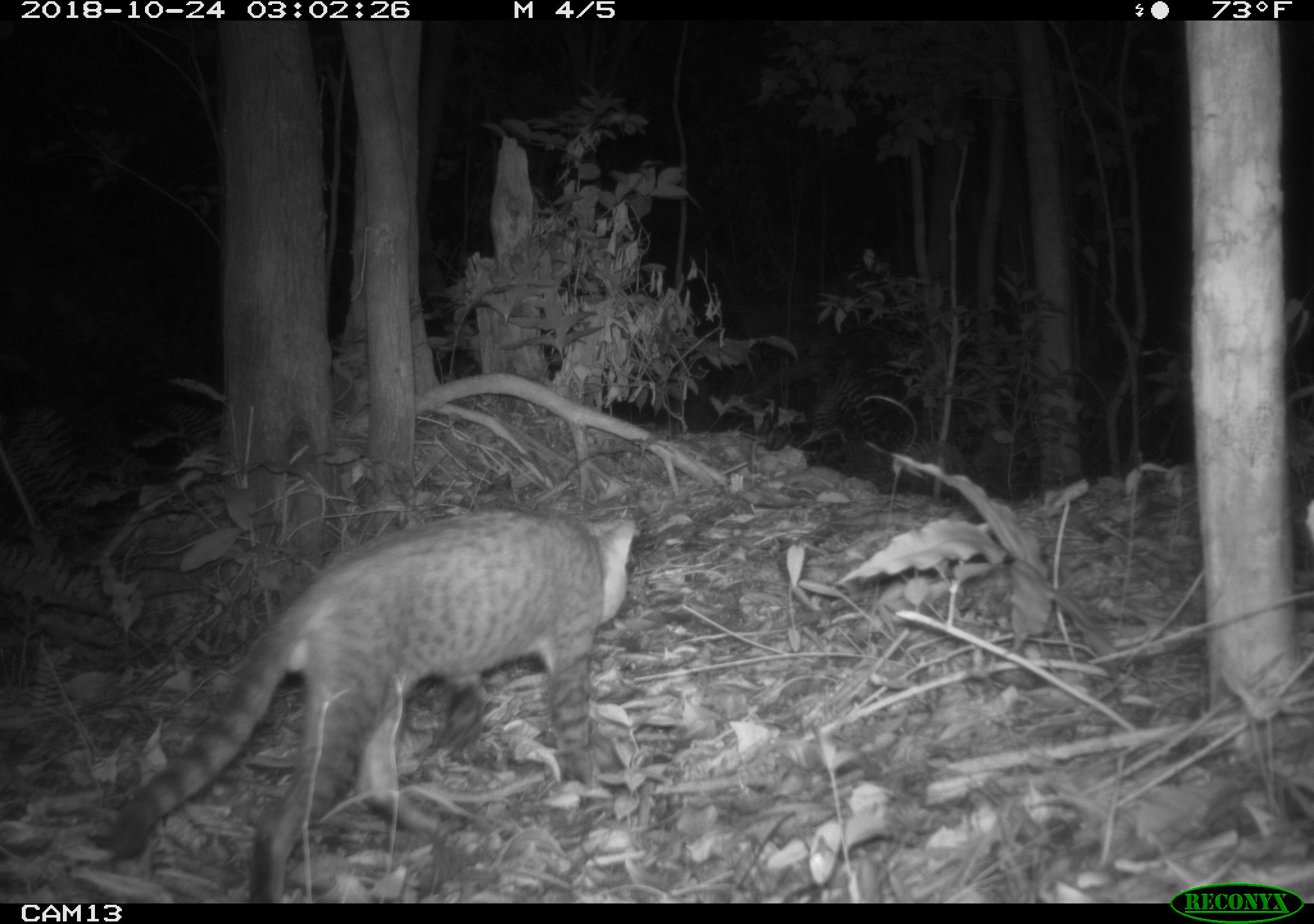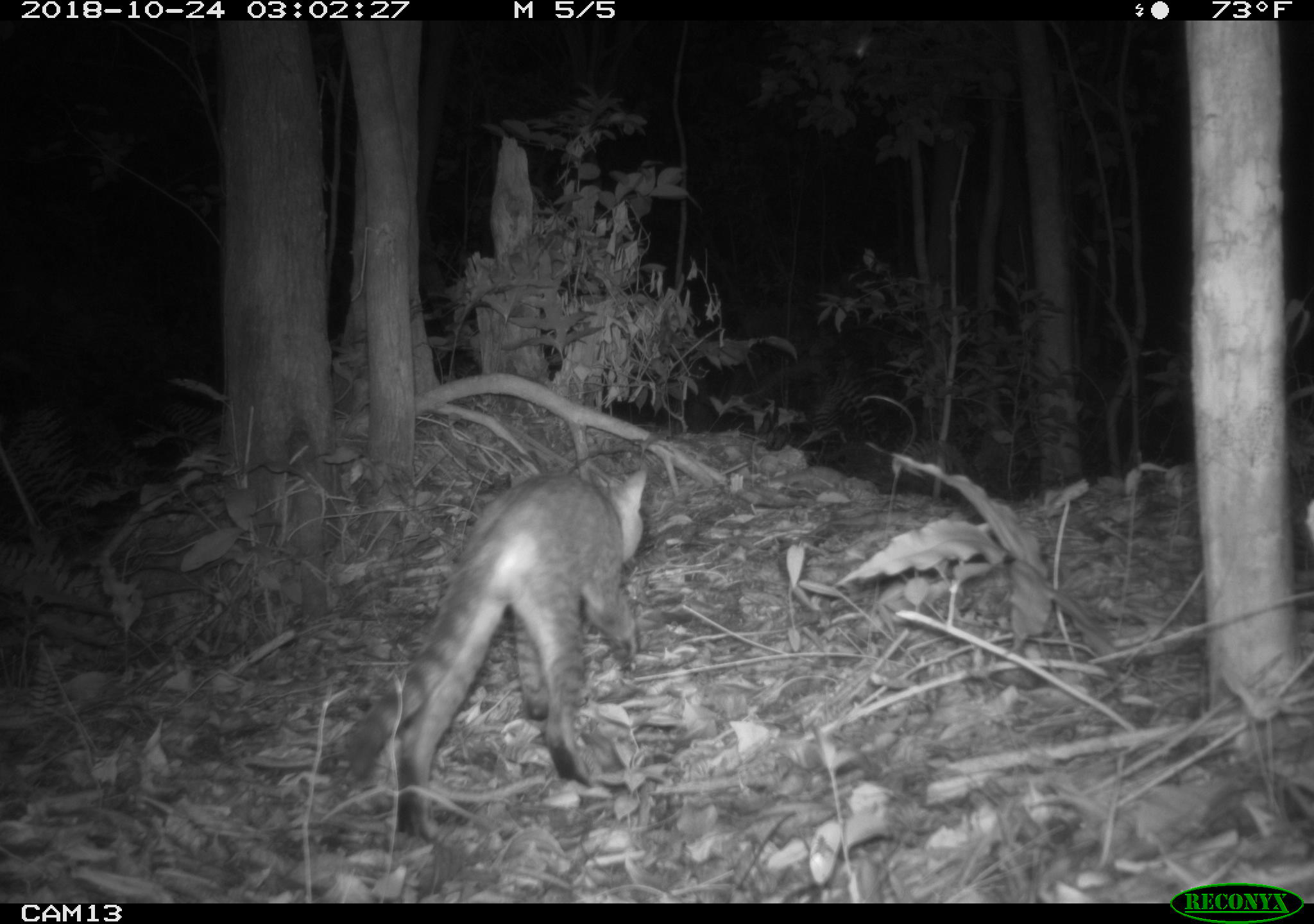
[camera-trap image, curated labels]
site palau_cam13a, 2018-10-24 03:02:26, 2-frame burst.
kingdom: Animalia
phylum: Chordata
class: Mammalia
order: Carnivora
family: Felidae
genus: Felis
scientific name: Felis catus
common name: cat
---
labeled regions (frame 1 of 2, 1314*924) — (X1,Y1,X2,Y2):
cat: (97,504,640,902)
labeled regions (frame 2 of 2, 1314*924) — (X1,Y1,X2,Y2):
cat: (336,461,649,843)